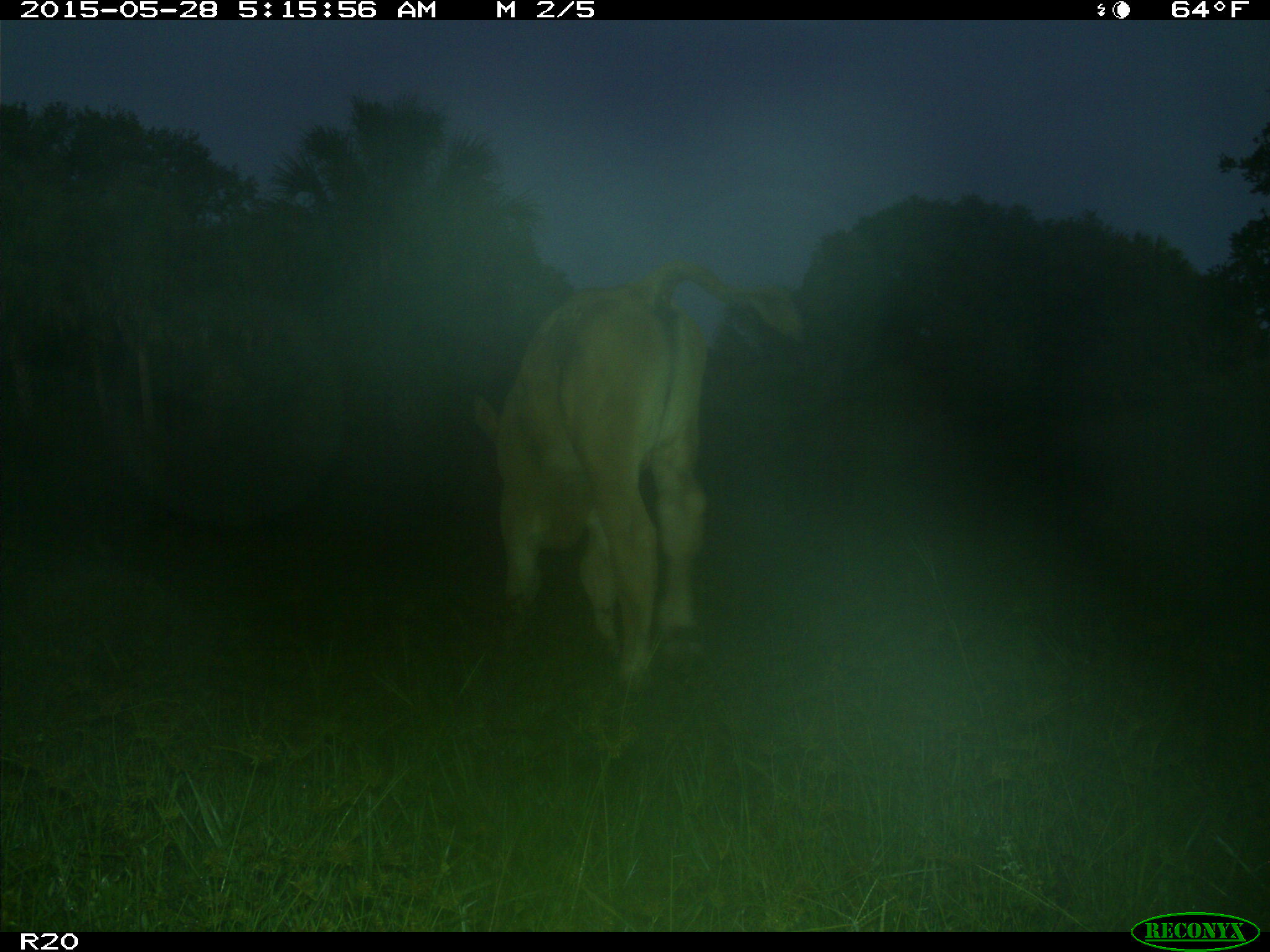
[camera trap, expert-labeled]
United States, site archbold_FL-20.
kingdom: Animalia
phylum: Chordata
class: Mammalia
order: Artiodactyla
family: Bovidae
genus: Bos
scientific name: Bos taurus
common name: domestic cow